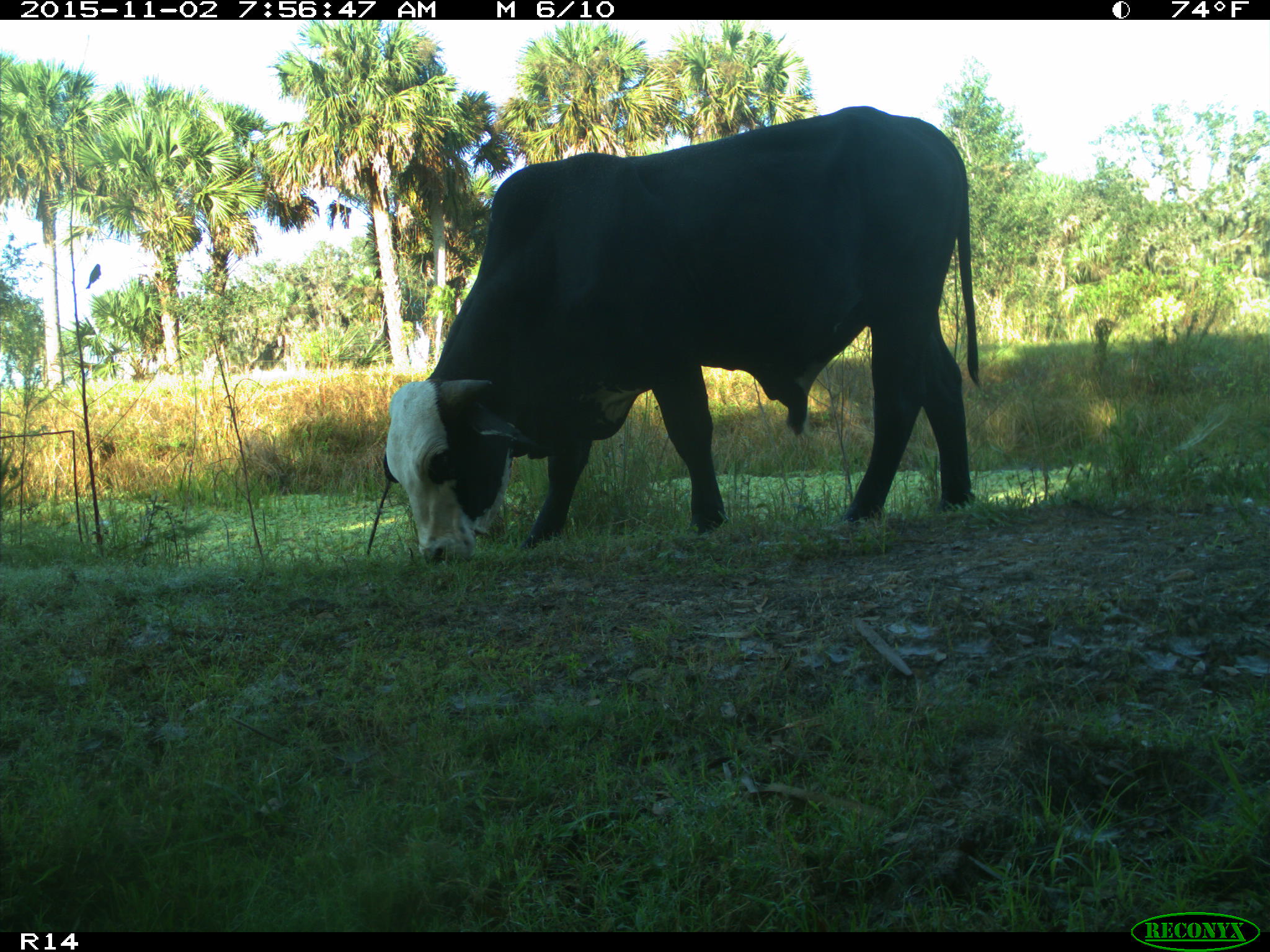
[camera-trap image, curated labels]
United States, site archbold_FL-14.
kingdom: Animalia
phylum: Chordata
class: Mammalia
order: Artiodactyla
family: Bovidae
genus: Bos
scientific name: Bos taurus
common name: domestic cow